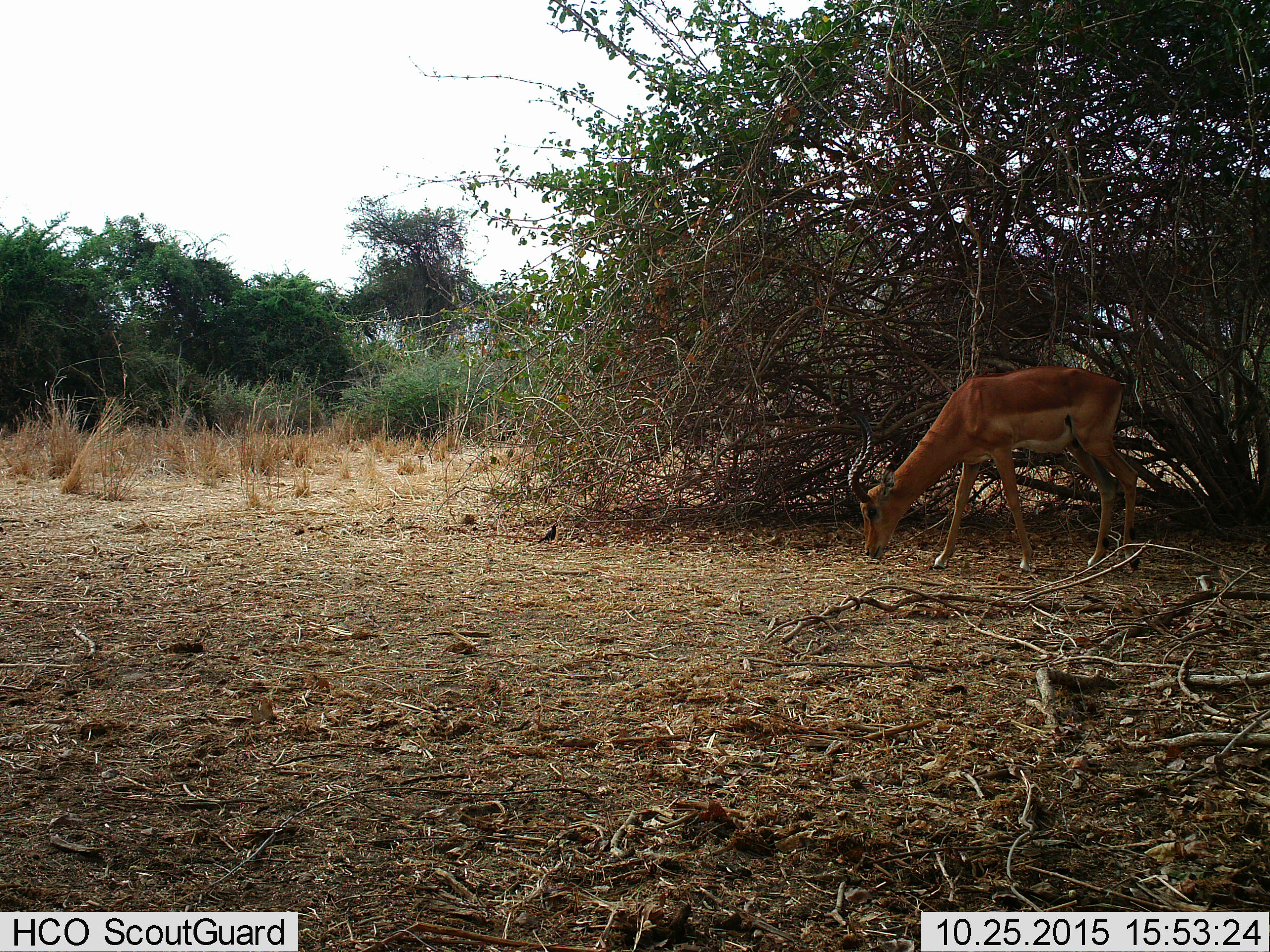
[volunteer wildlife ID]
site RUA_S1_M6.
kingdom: Animalia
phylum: Chordata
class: Mammalia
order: Artiodactyla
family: Bovidae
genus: Aepyceros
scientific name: Aepyceros melampus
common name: impala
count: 1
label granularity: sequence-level